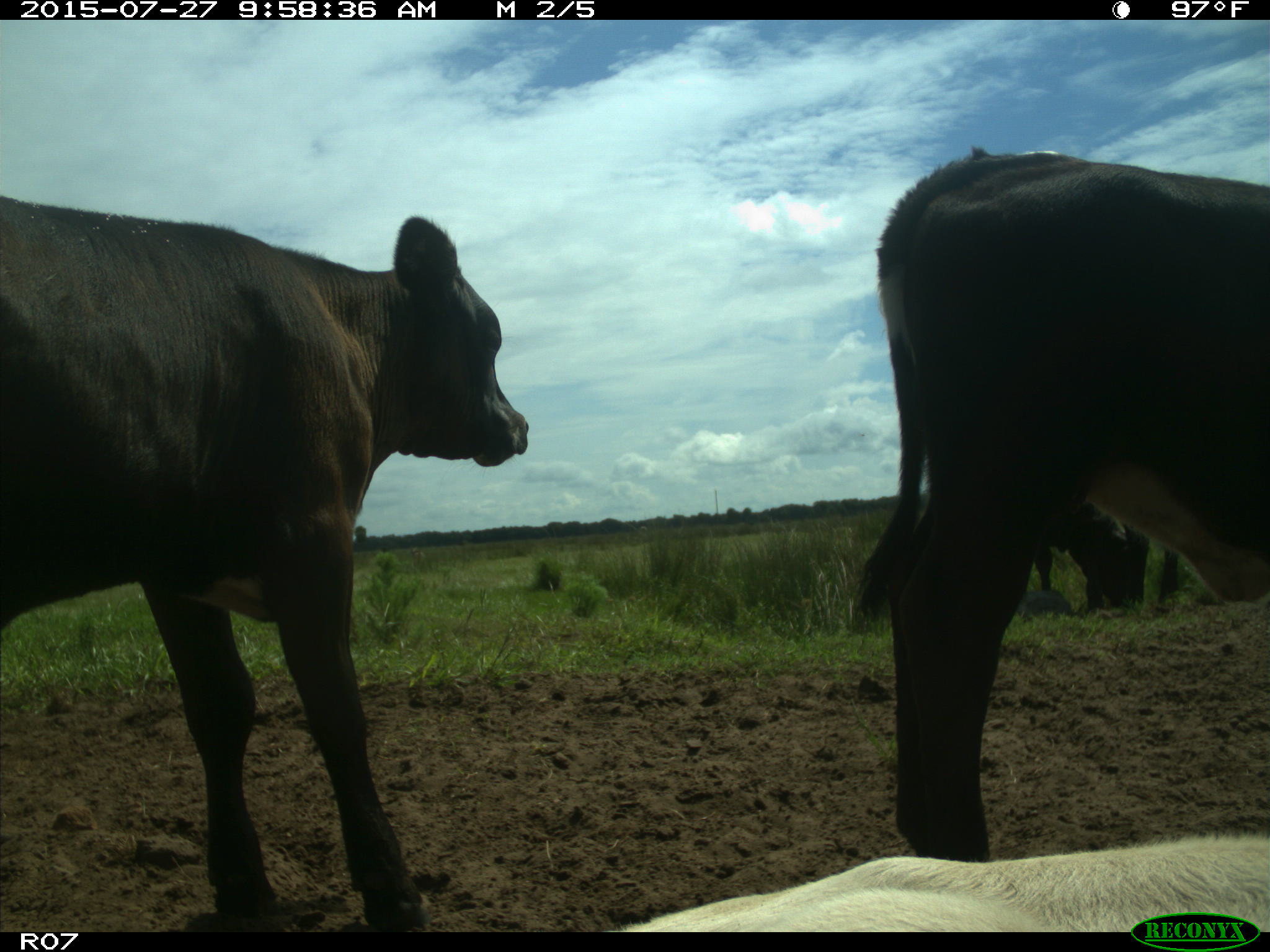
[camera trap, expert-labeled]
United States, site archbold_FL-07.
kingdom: Animalia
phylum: Chordata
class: Mammalia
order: Artiodactyla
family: Bovidae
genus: Bos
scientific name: Bos taurus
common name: domestic cow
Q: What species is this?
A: Bos taurus (domestic cow).